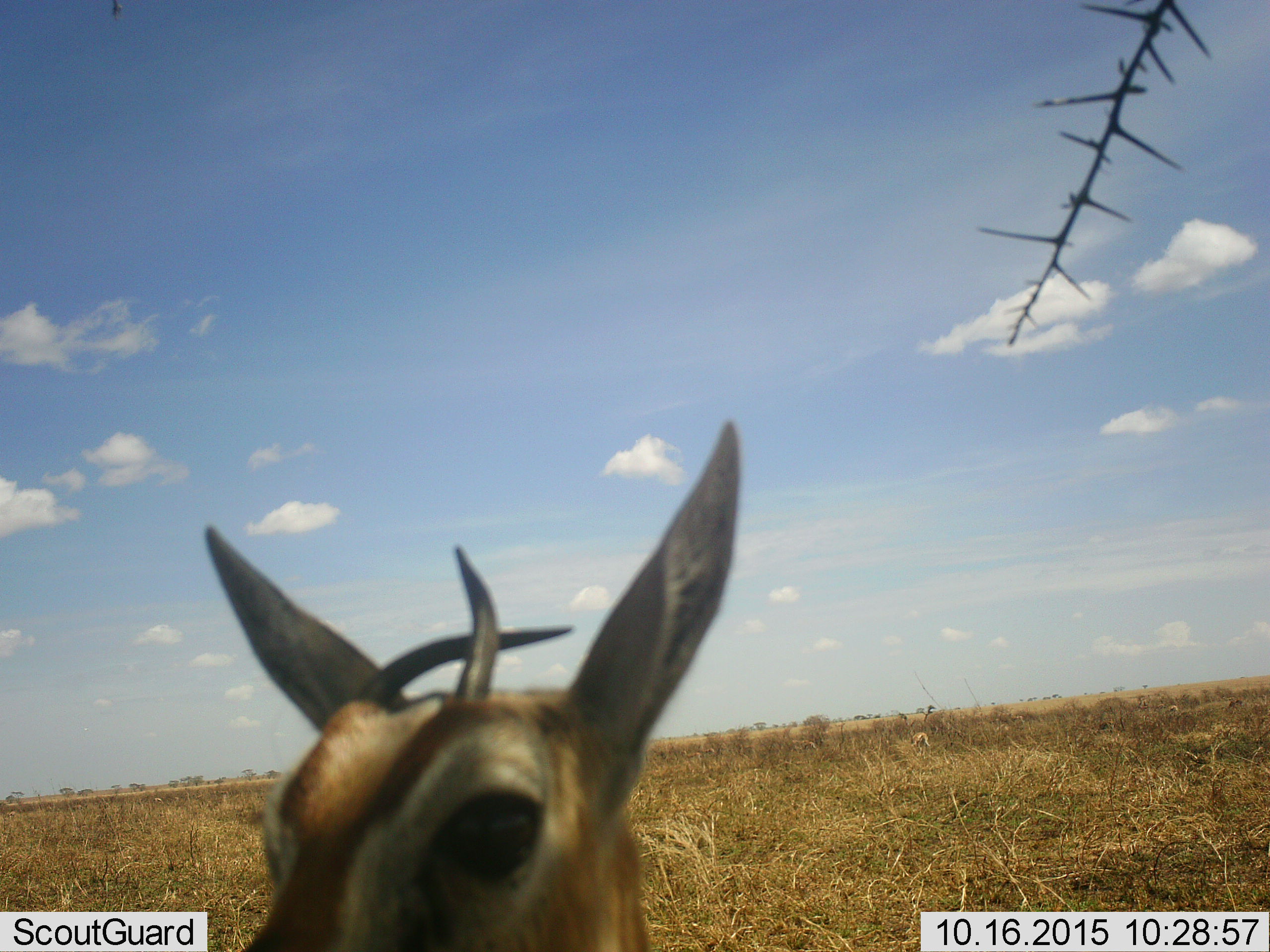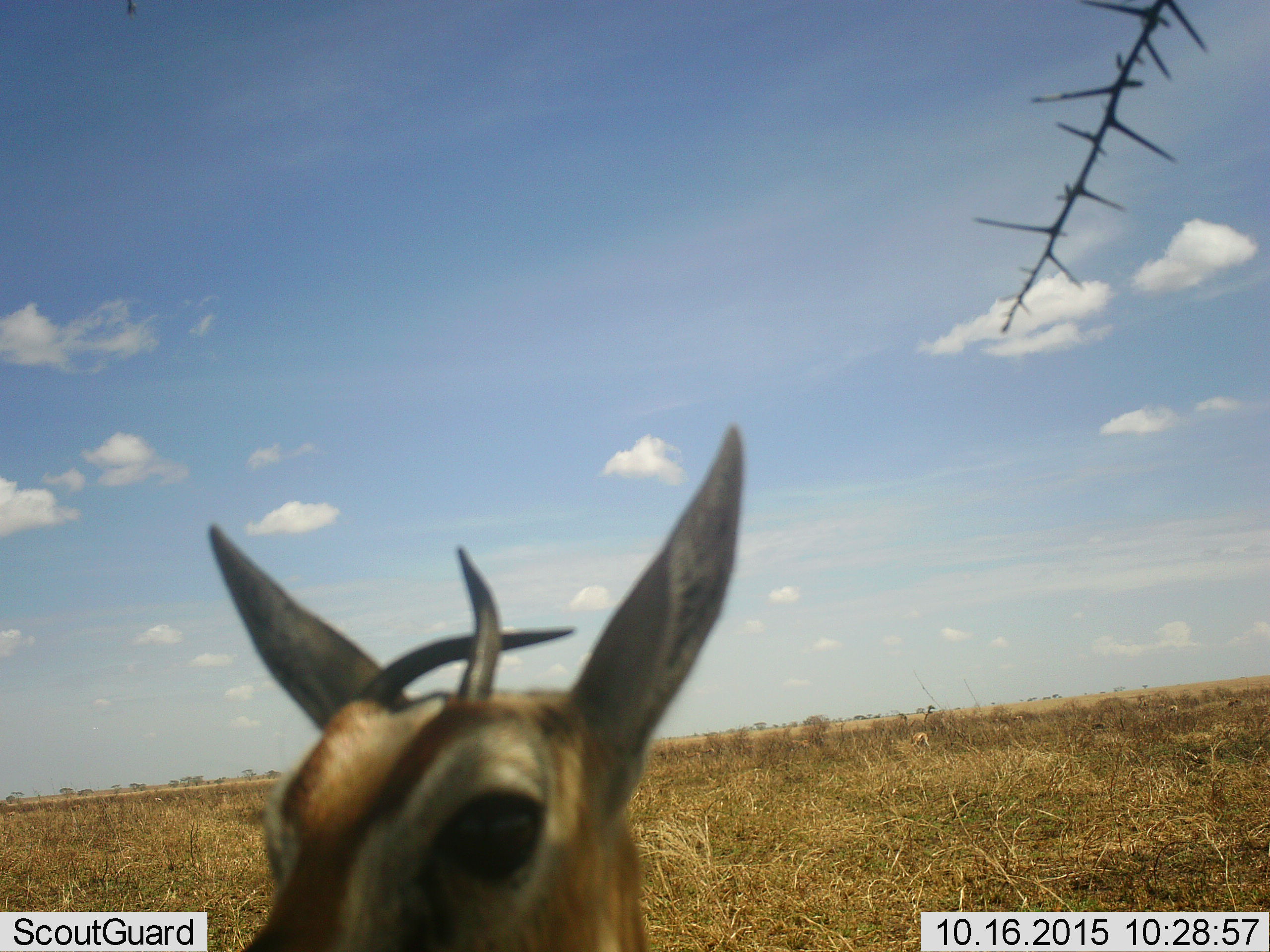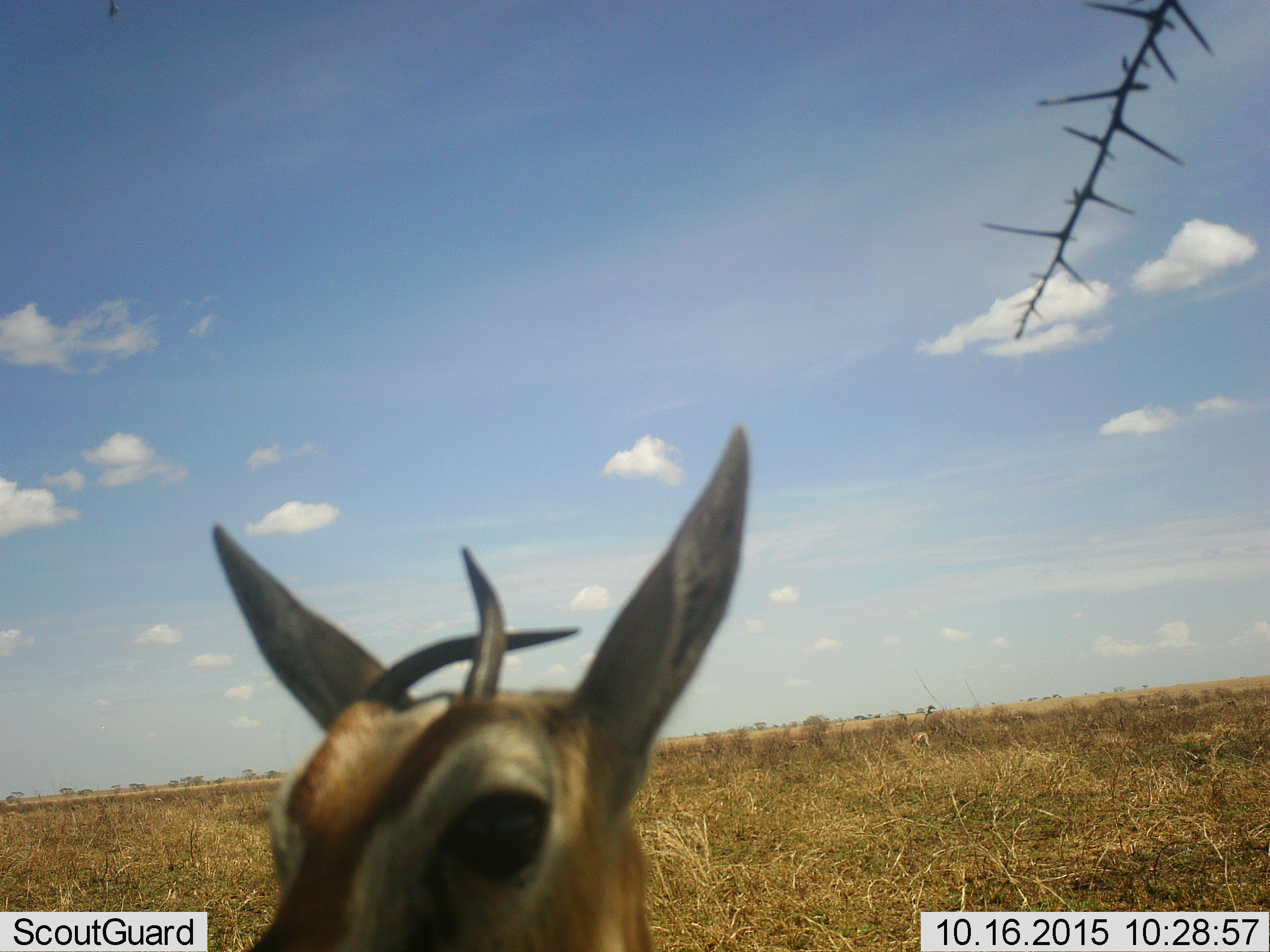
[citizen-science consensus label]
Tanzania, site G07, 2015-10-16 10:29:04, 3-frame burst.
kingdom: Animalia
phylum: Chordata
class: Mammalia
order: Artiodactyla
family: Bovidae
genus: Eudorcas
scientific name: Eudorcas thomsonii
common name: thomson's gazelle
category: gazellethomsons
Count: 1.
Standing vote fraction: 100%.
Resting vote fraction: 0%.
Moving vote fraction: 12%.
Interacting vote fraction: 0%.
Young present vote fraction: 12%.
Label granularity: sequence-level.